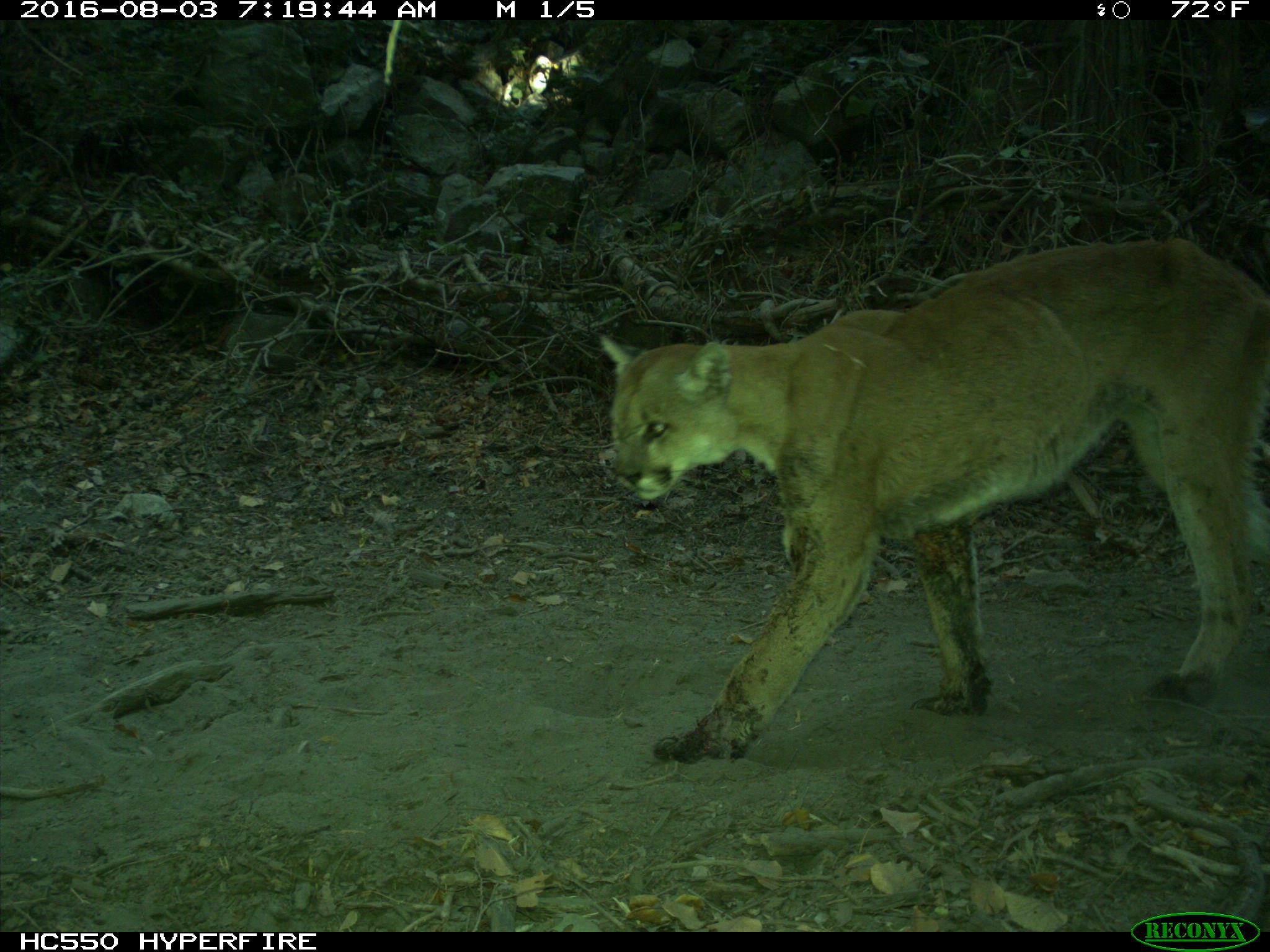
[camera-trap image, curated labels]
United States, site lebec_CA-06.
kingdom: Animalia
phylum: Chordata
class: Mammalia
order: Carnivora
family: Felidae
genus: Puma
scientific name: Puma concolor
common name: mountain lion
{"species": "Puma concolor (mountain lion)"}